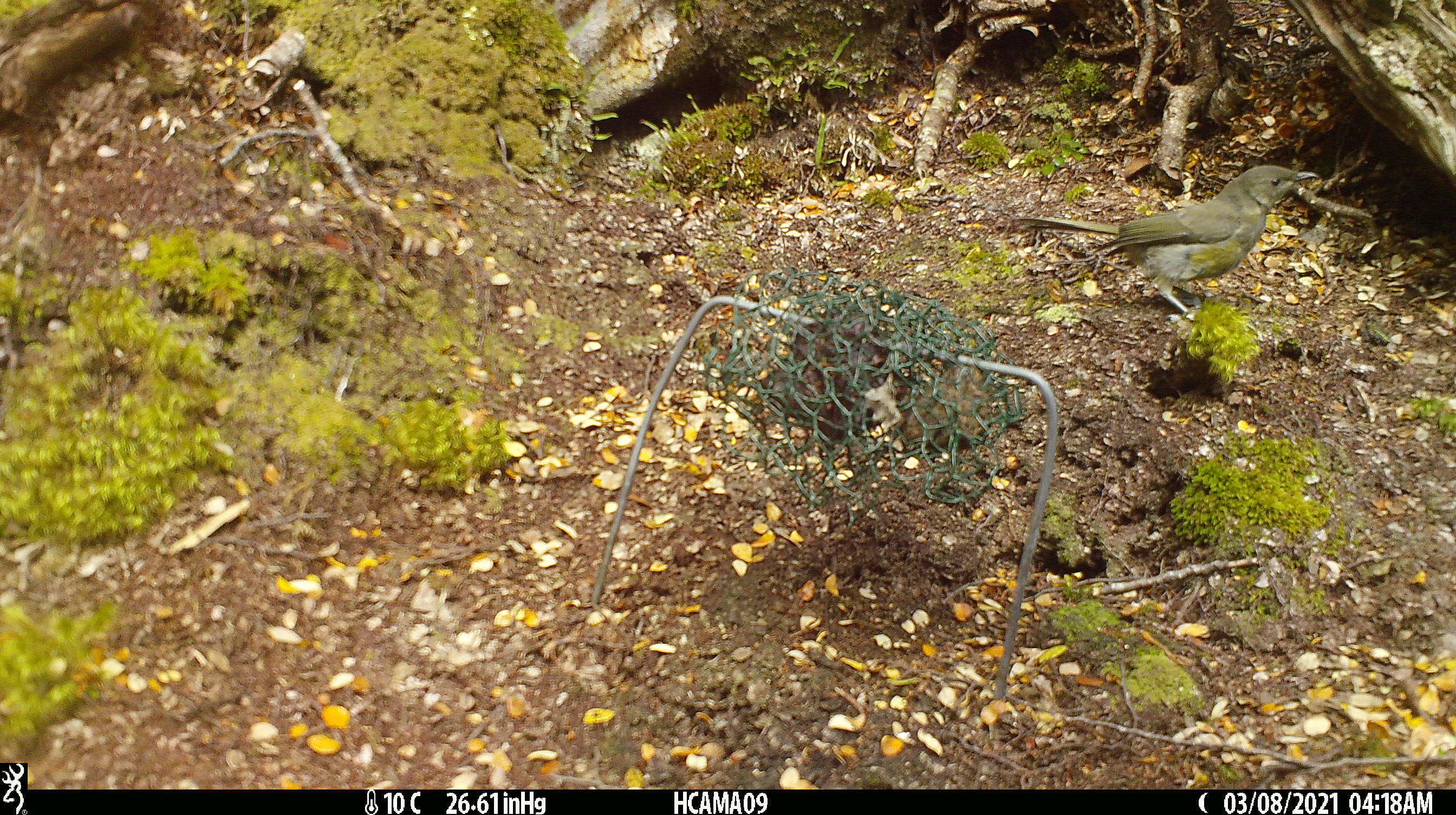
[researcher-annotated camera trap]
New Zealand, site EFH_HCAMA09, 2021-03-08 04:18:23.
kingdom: Animalia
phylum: Chordata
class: Aves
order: Passeriformes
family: Meliphagidae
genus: Anthornis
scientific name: Anthornis melanura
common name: new zealand bellbird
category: bellbird